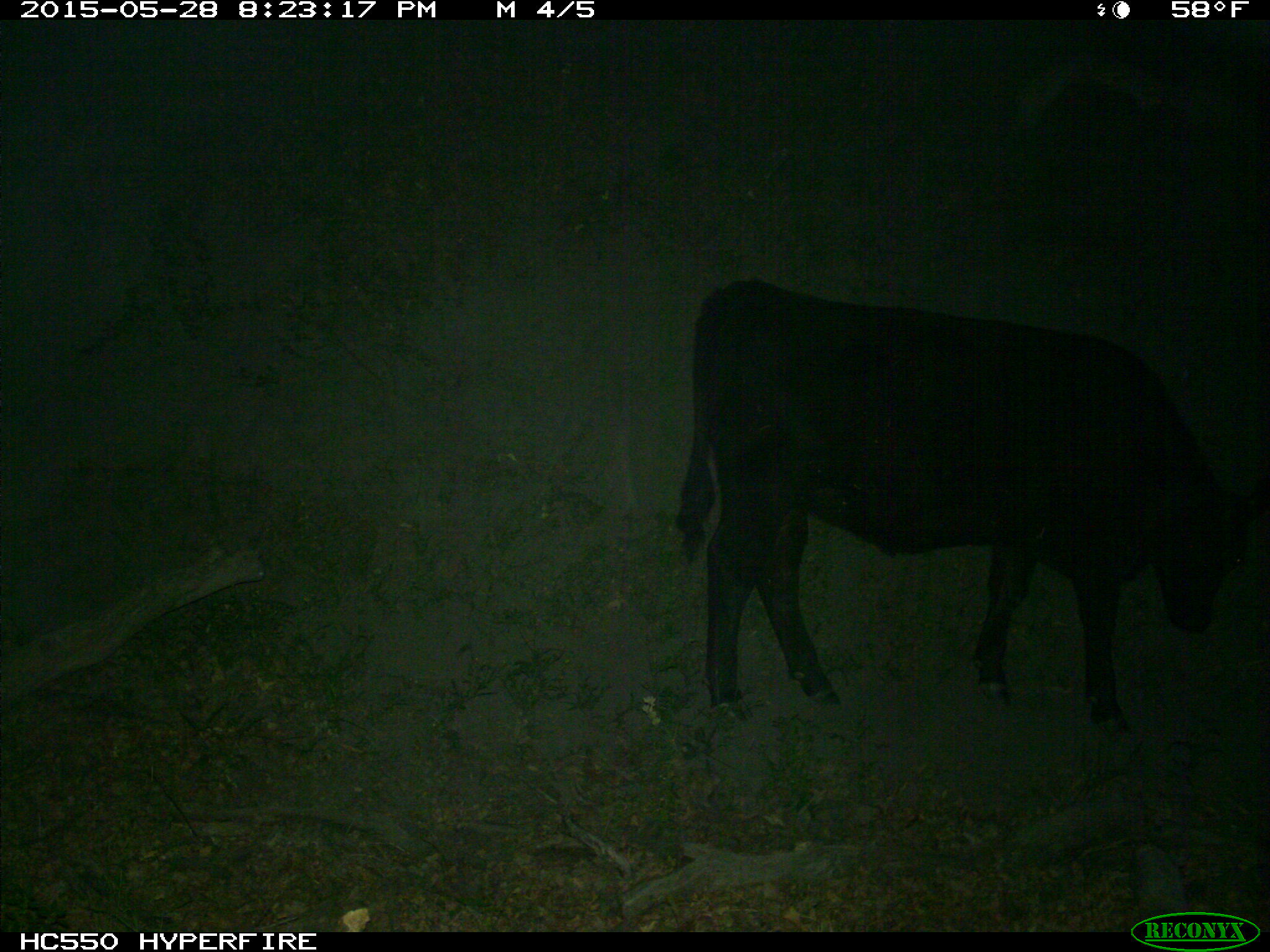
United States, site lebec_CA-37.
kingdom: Animalia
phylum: Chordata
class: Mammalia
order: Artiodactyla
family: Bovidae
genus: Bos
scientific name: Bos taurus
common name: domestic cow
Bos taurus (domestic cow).